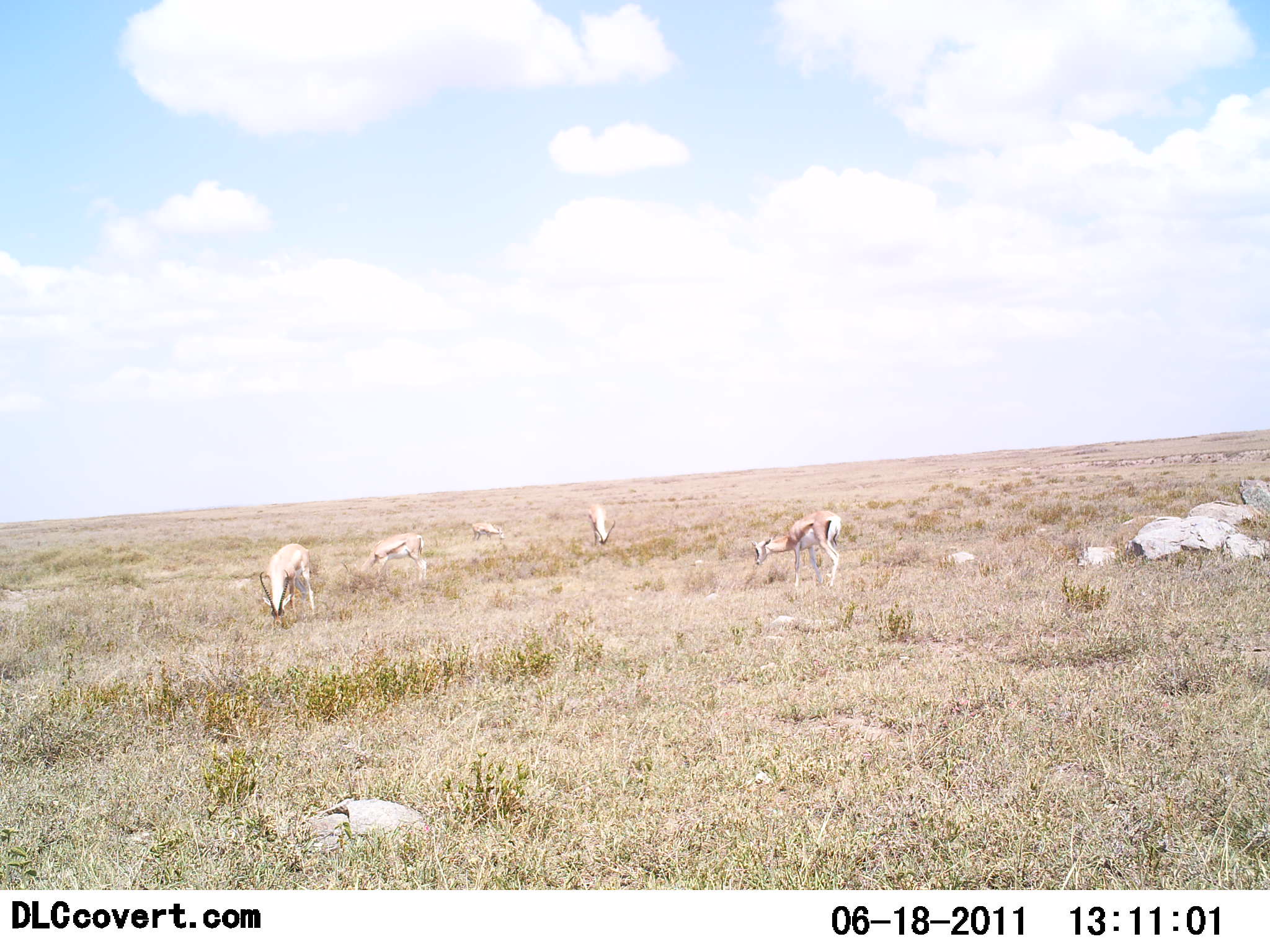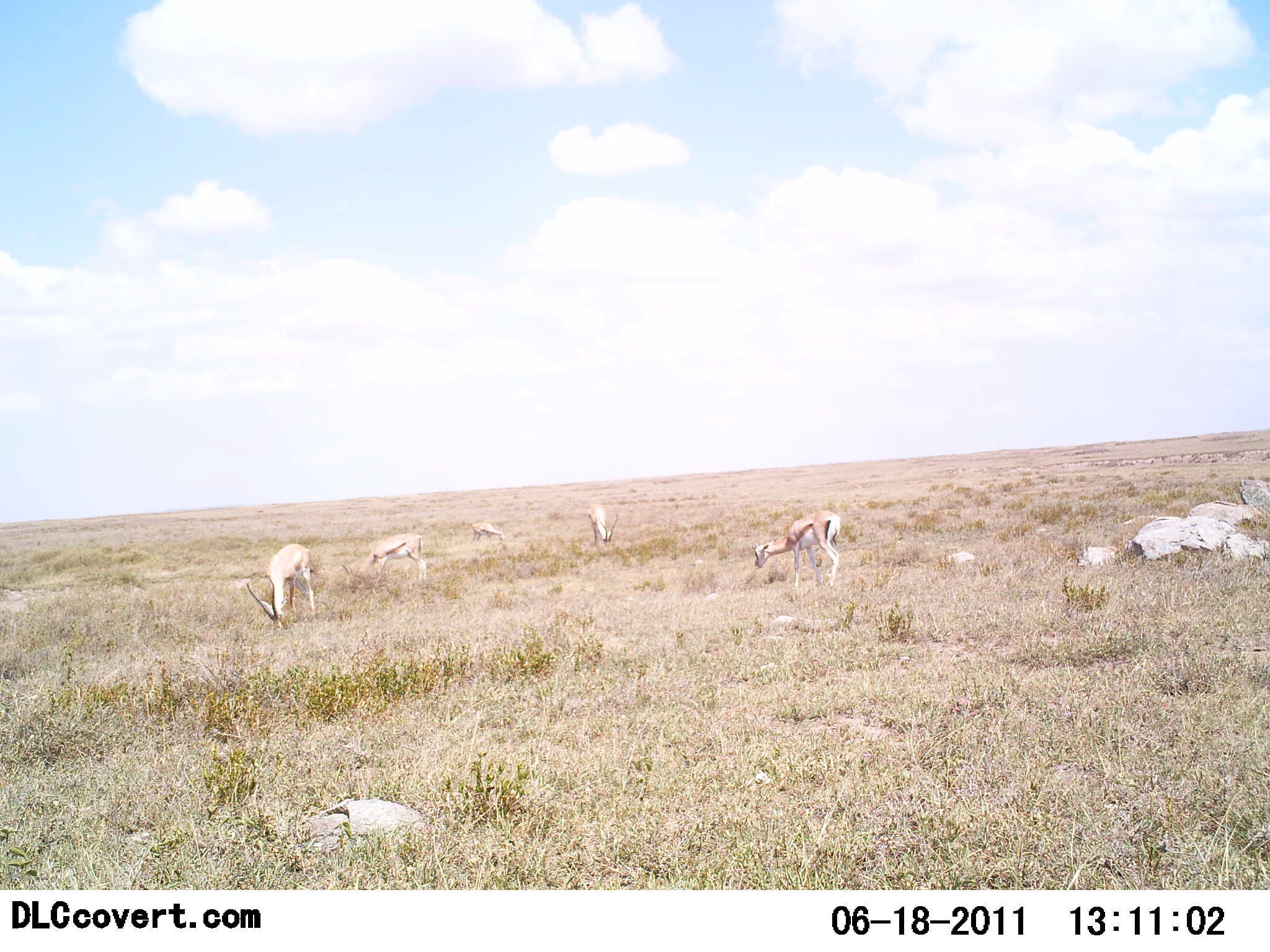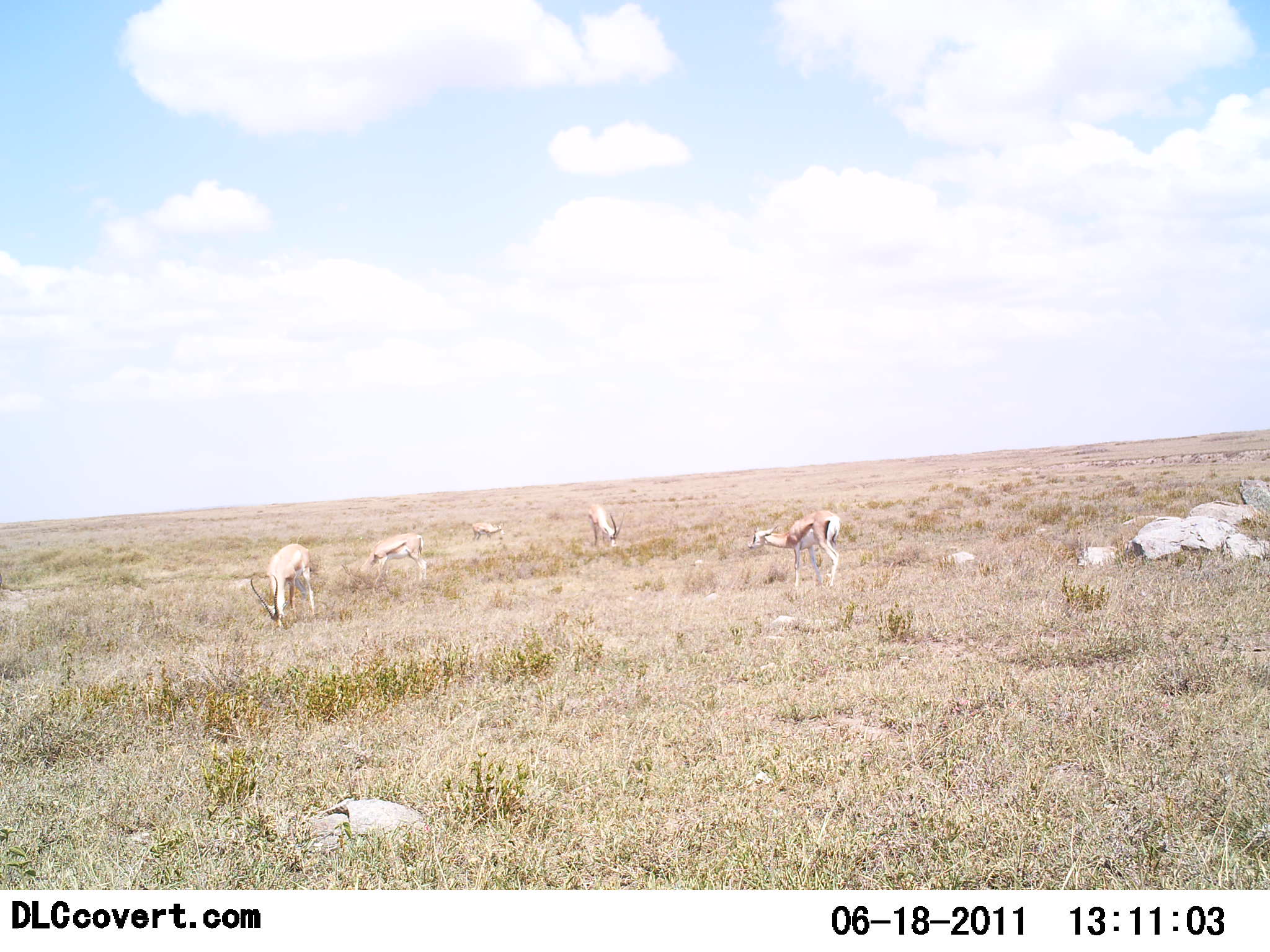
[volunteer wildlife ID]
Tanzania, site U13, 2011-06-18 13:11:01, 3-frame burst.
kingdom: Animalia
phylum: Chordata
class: Mammalia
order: Artiodactyla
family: Bovidae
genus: Eudorcas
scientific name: Eudorcas thomsonii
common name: thomson's gazelle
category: gazellethomsons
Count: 5.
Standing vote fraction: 17%.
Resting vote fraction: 0%.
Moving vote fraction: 0%.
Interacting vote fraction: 0%.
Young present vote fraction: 0%.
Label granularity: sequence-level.